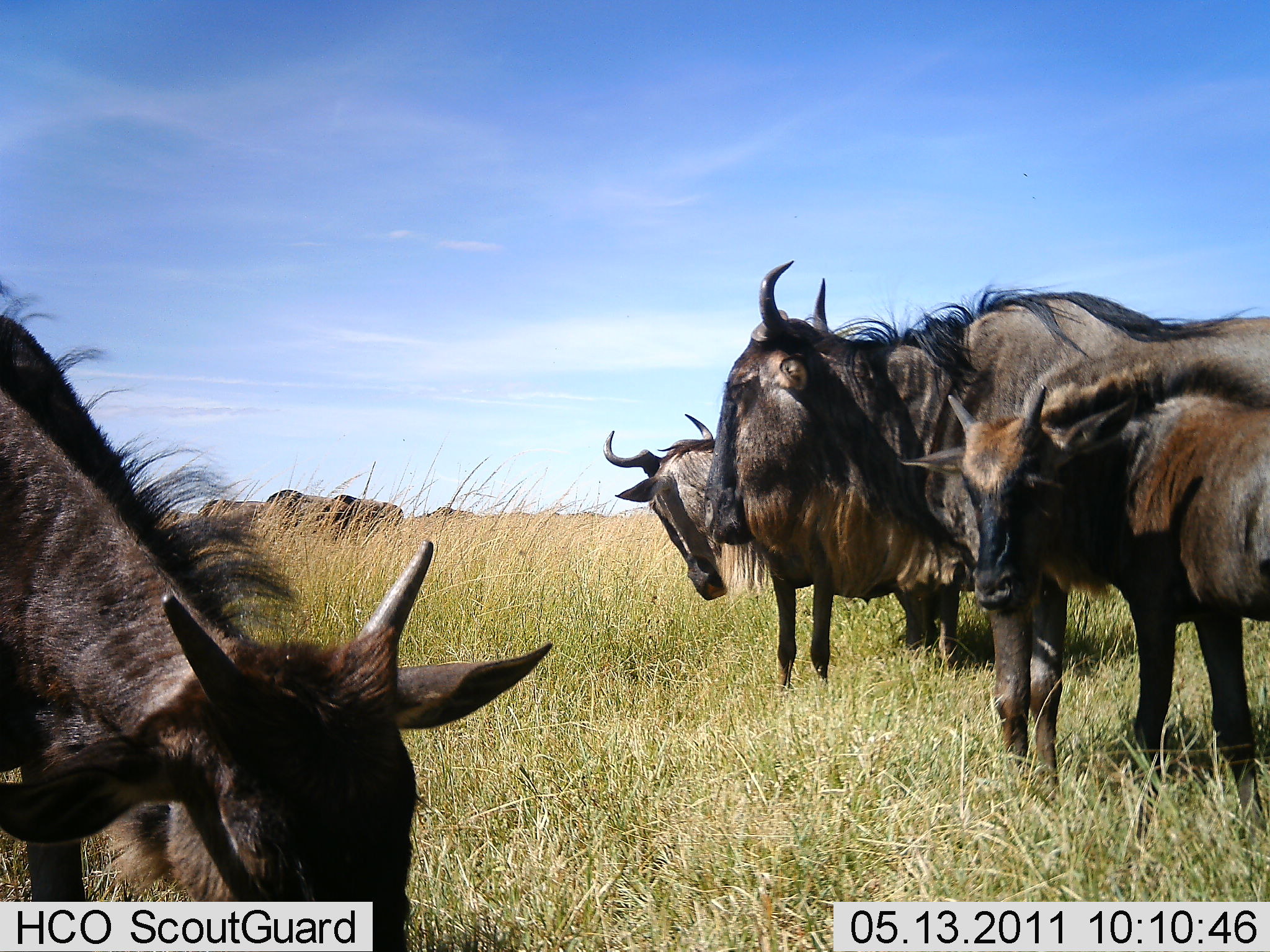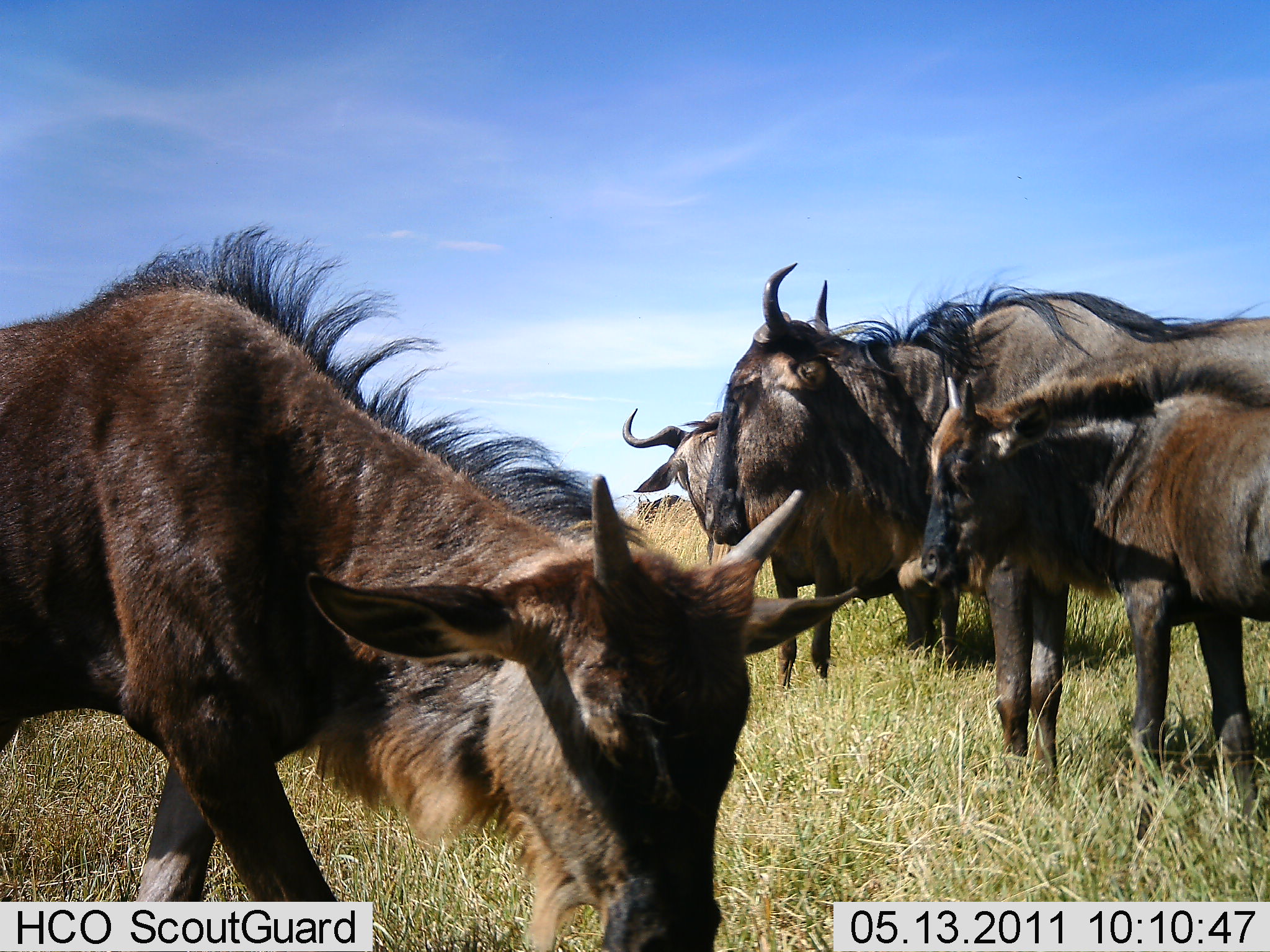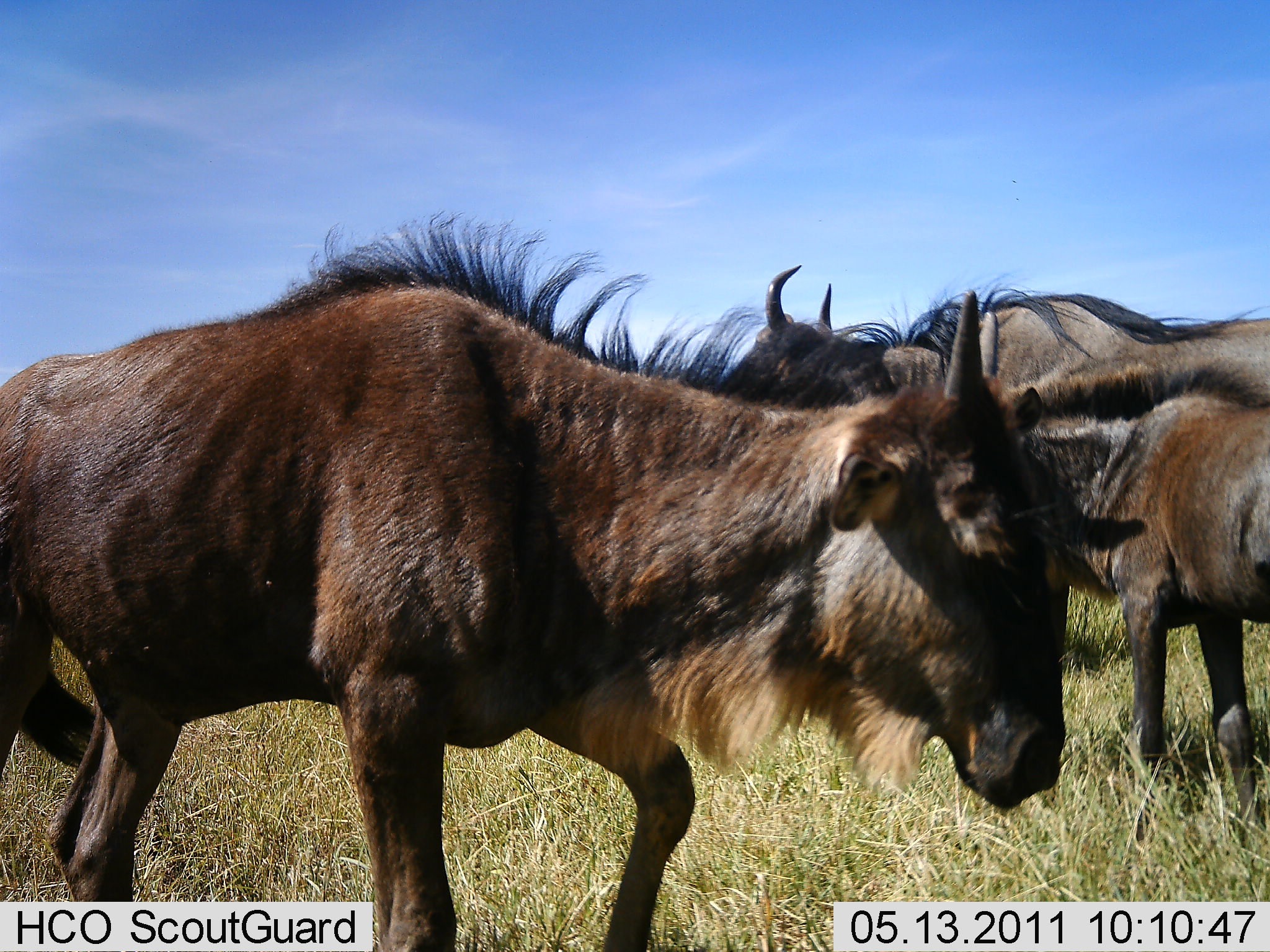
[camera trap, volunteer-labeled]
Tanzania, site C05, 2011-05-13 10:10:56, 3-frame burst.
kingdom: Animalia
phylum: Chordata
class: Mammalia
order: Artiodactyla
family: Bovidae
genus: Connochaetes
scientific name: Connochaetes taurinus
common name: blue wildebeest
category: wildebeest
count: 5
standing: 100%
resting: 9%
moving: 82%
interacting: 9%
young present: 64%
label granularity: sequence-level